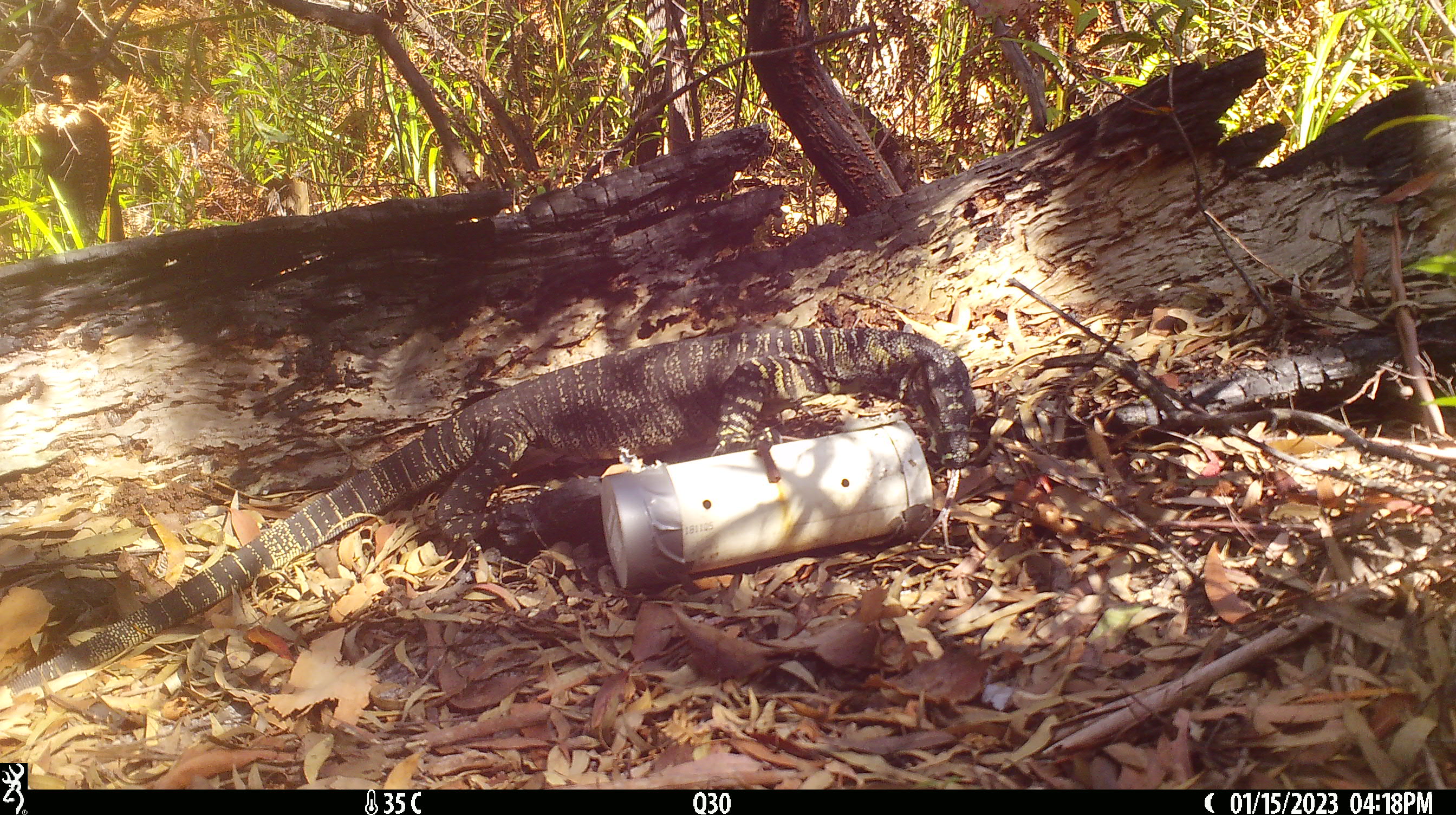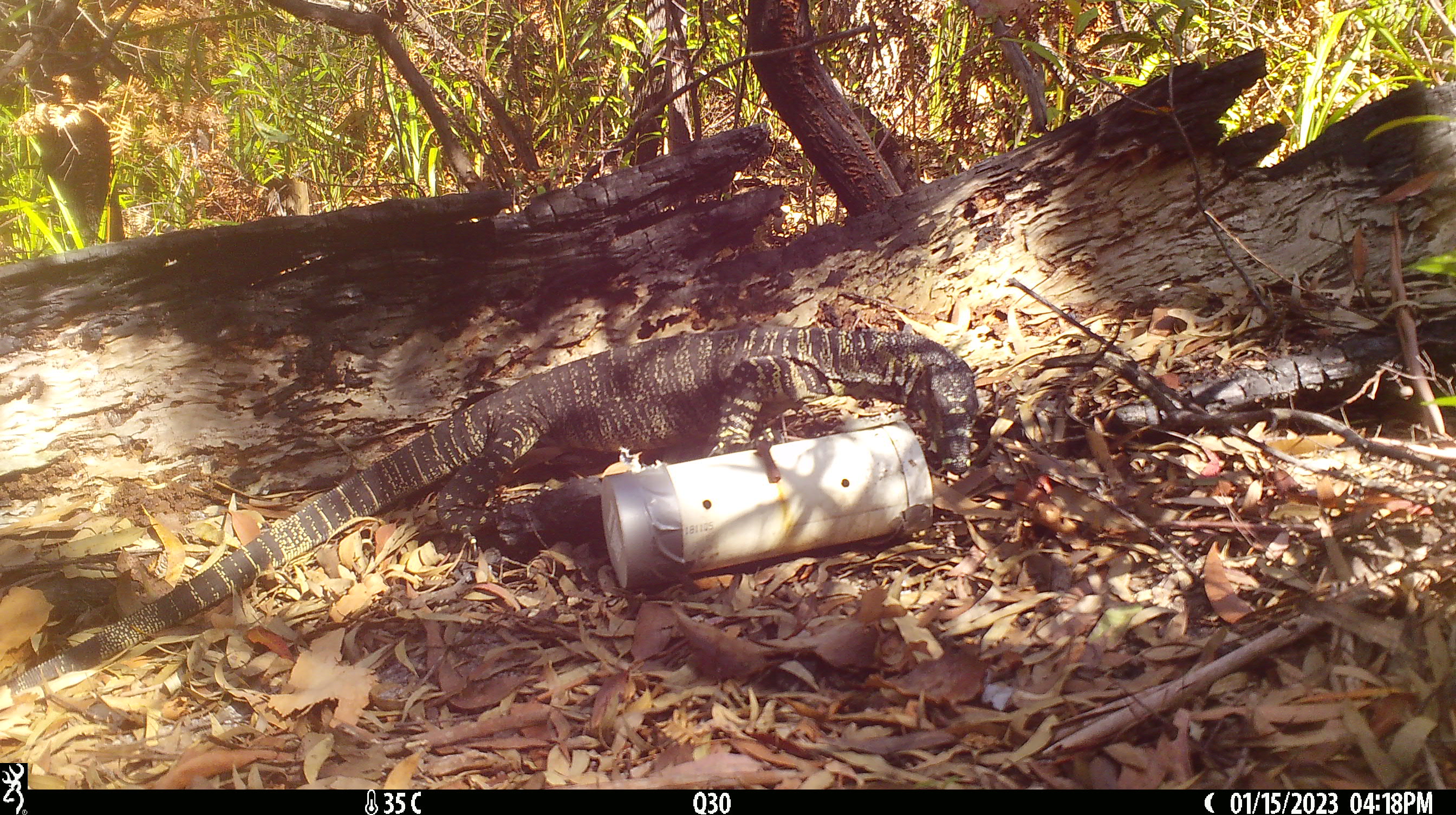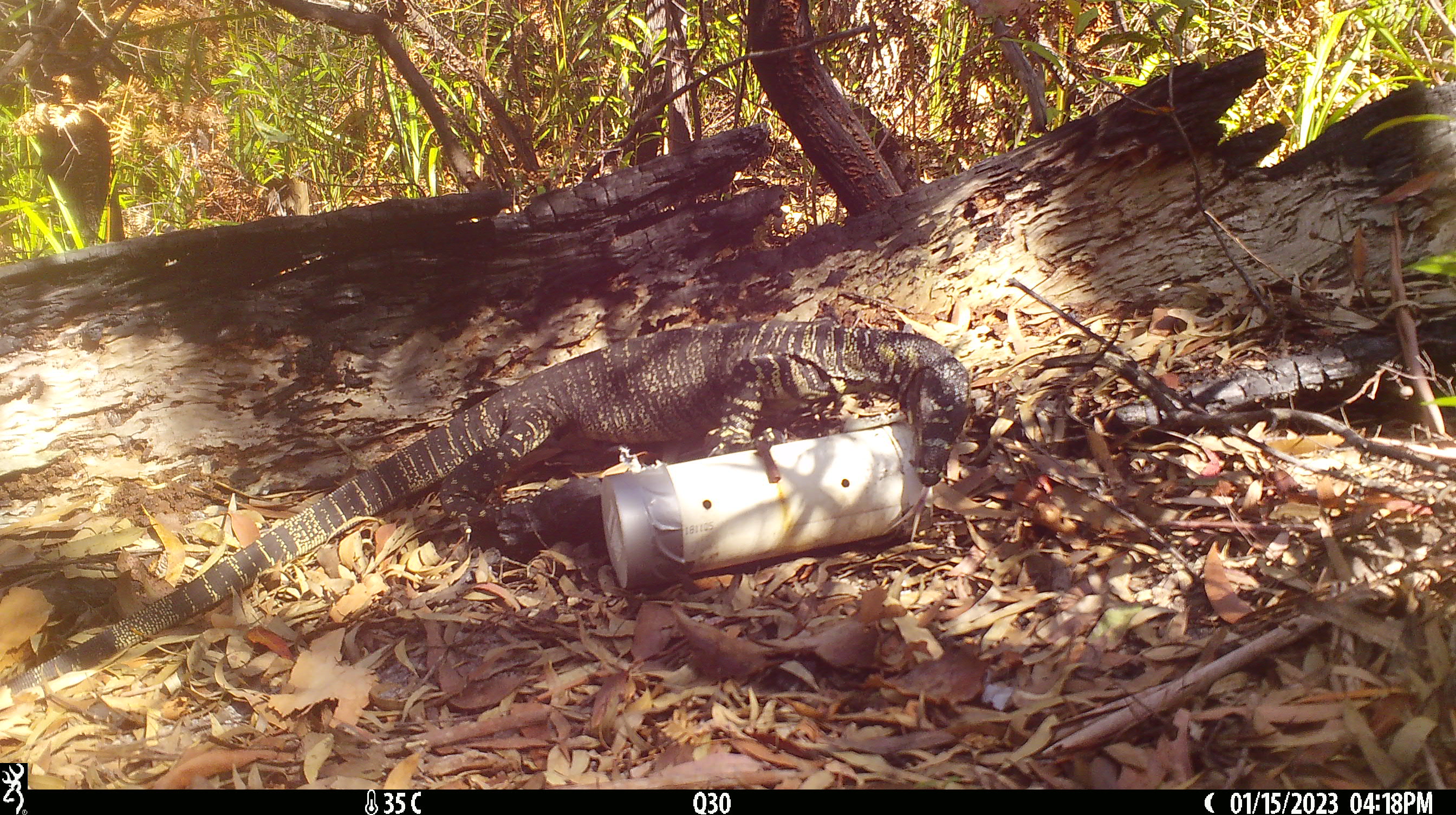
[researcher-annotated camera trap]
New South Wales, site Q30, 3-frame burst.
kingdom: Animalia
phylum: Chordata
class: Reptilia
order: Squamata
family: Varanidae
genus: Varanus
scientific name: Varanus varius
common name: lace monitor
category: goanna